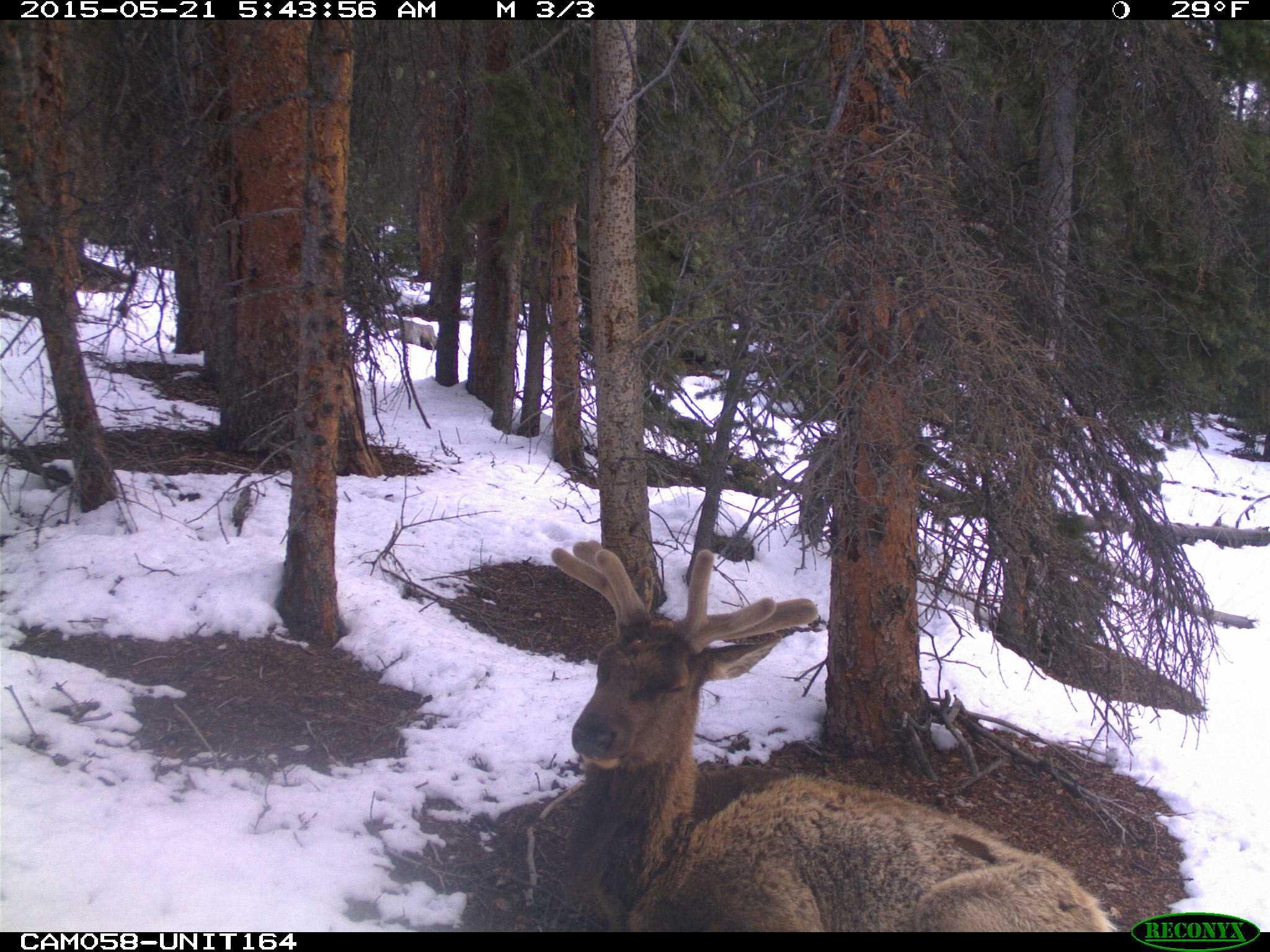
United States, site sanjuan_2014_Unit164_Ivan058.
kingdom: Animalia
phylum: Chordata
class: Mammalia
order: Artiodactyla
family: Cervidae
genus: Cervus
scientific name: Cervus elaphus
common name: red deer